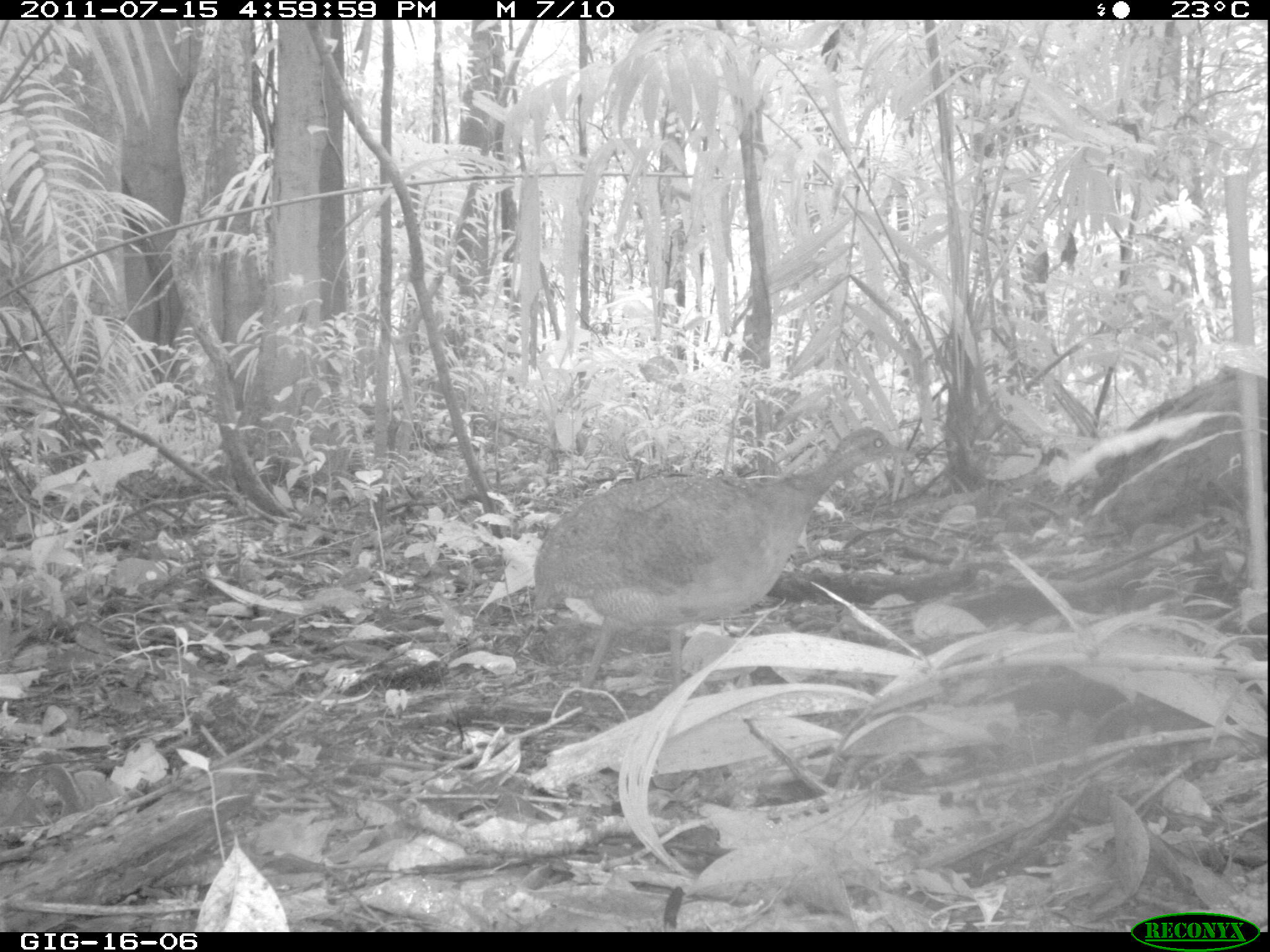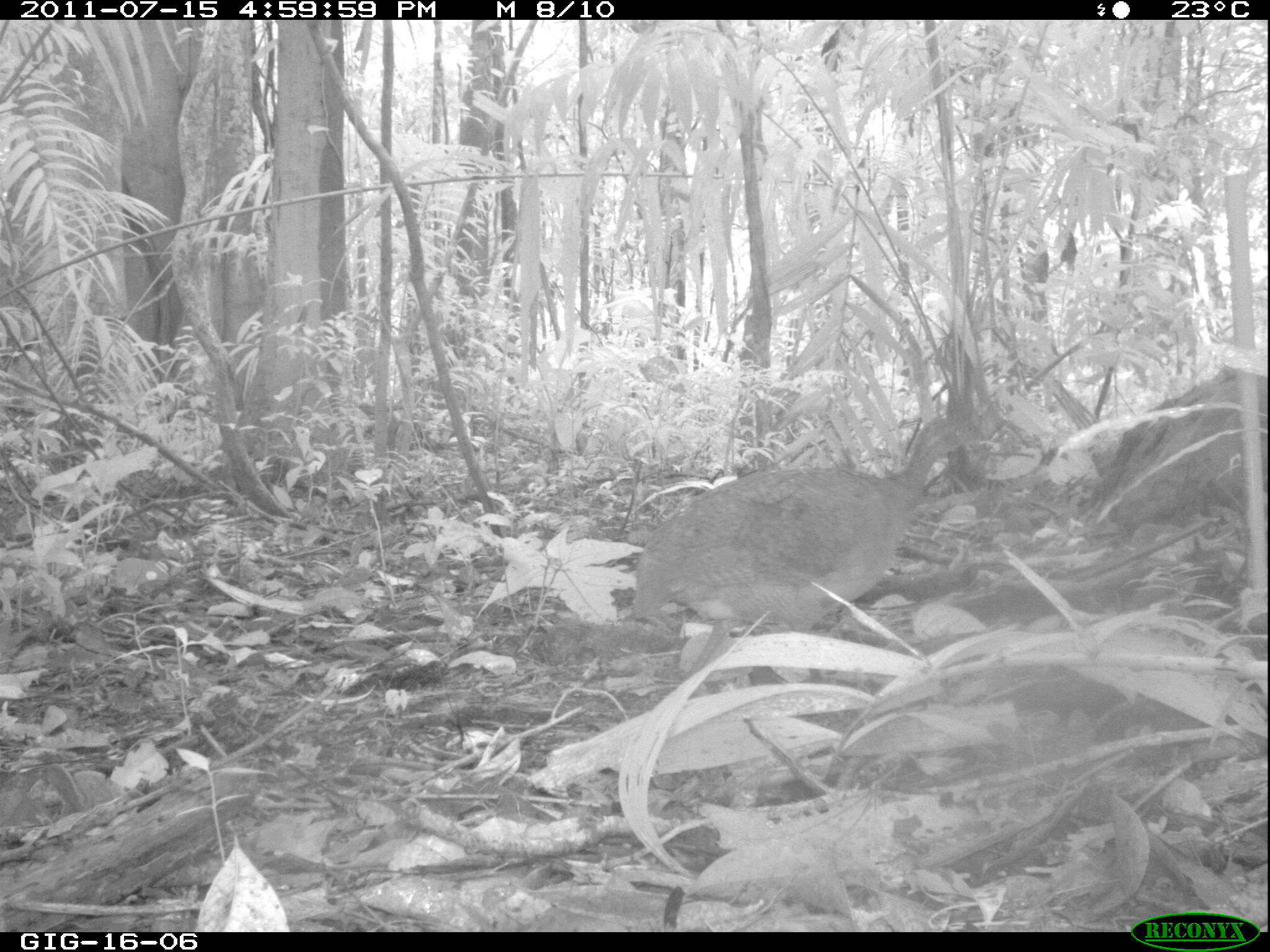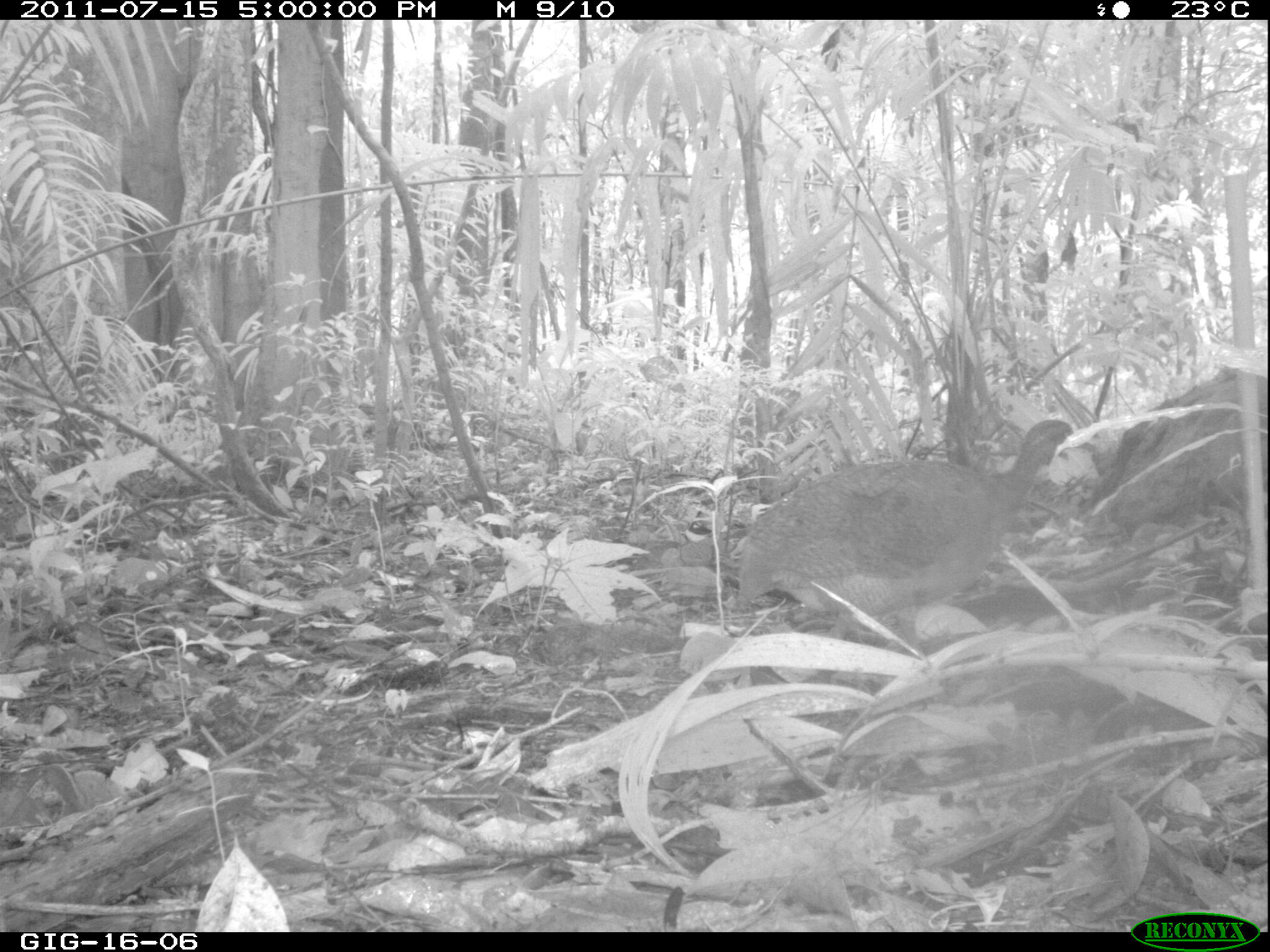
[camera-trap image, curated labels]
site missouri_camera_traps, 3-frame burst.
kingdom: Animalia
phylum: Chordata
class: Aves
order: Tinamiformes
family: Tinamidae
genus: Tinamus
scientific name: Tinamus major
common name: great tinamou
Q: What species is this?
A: Great tinamou (Tinamus major).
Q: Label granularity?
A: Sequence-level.